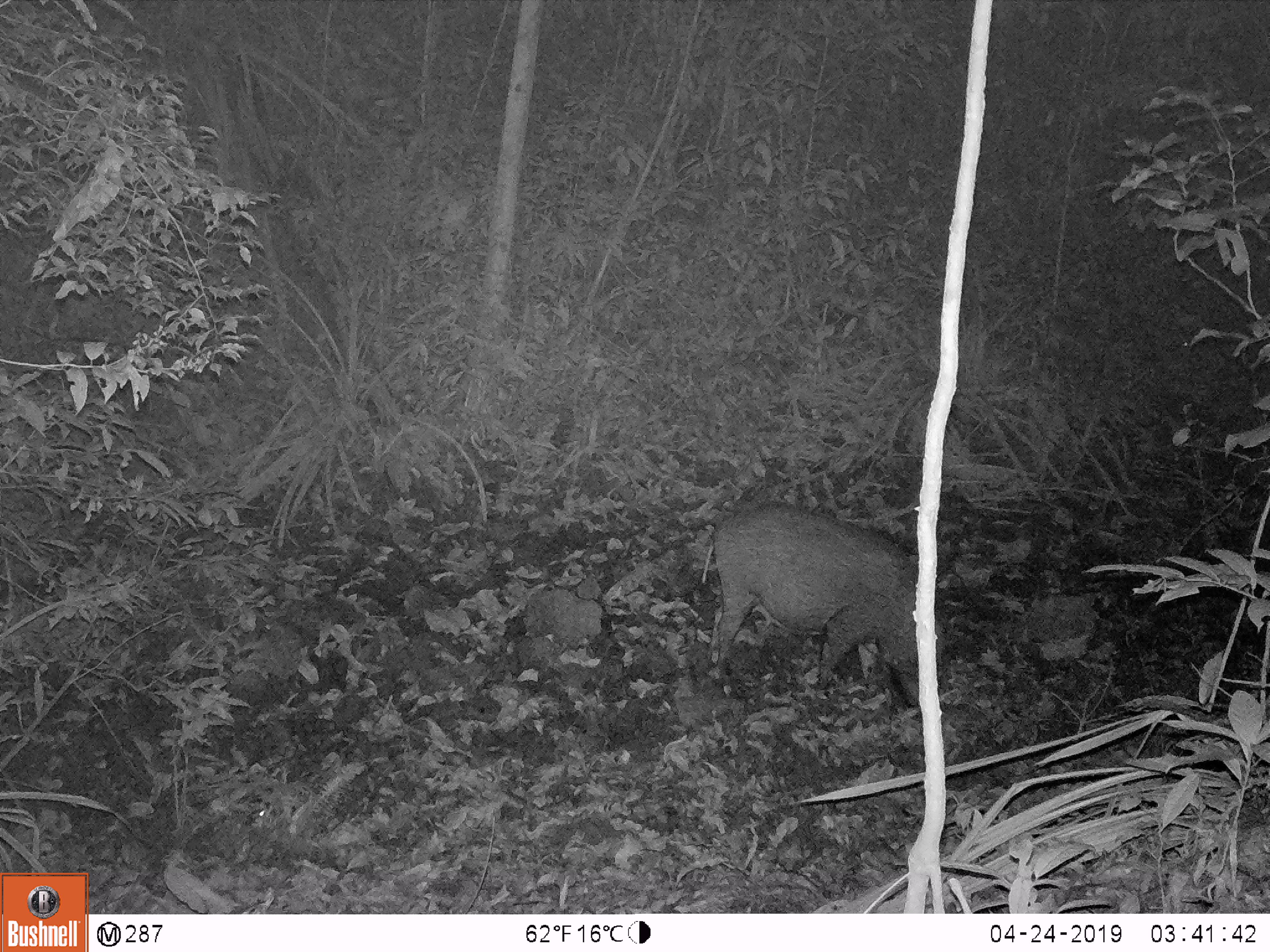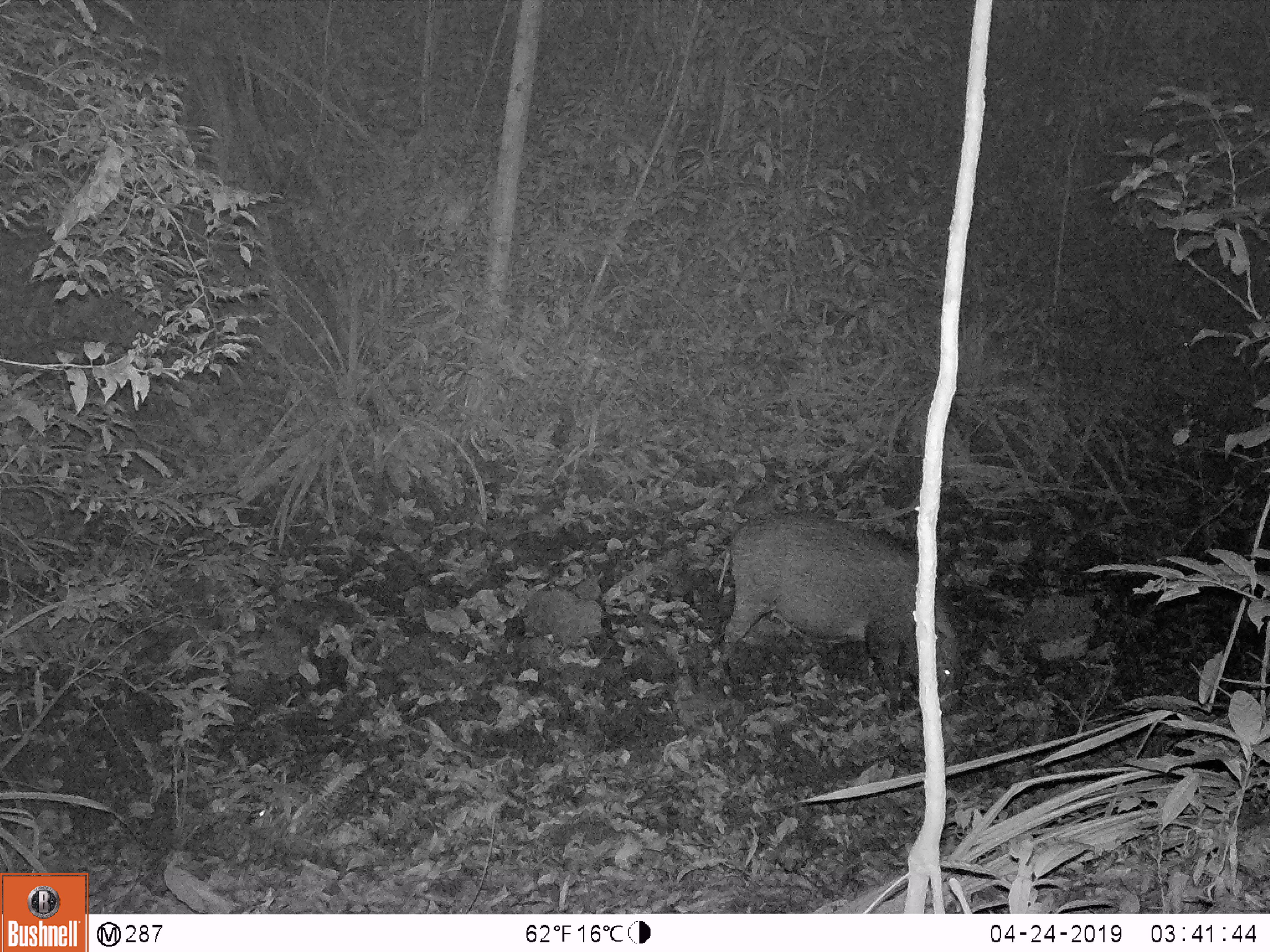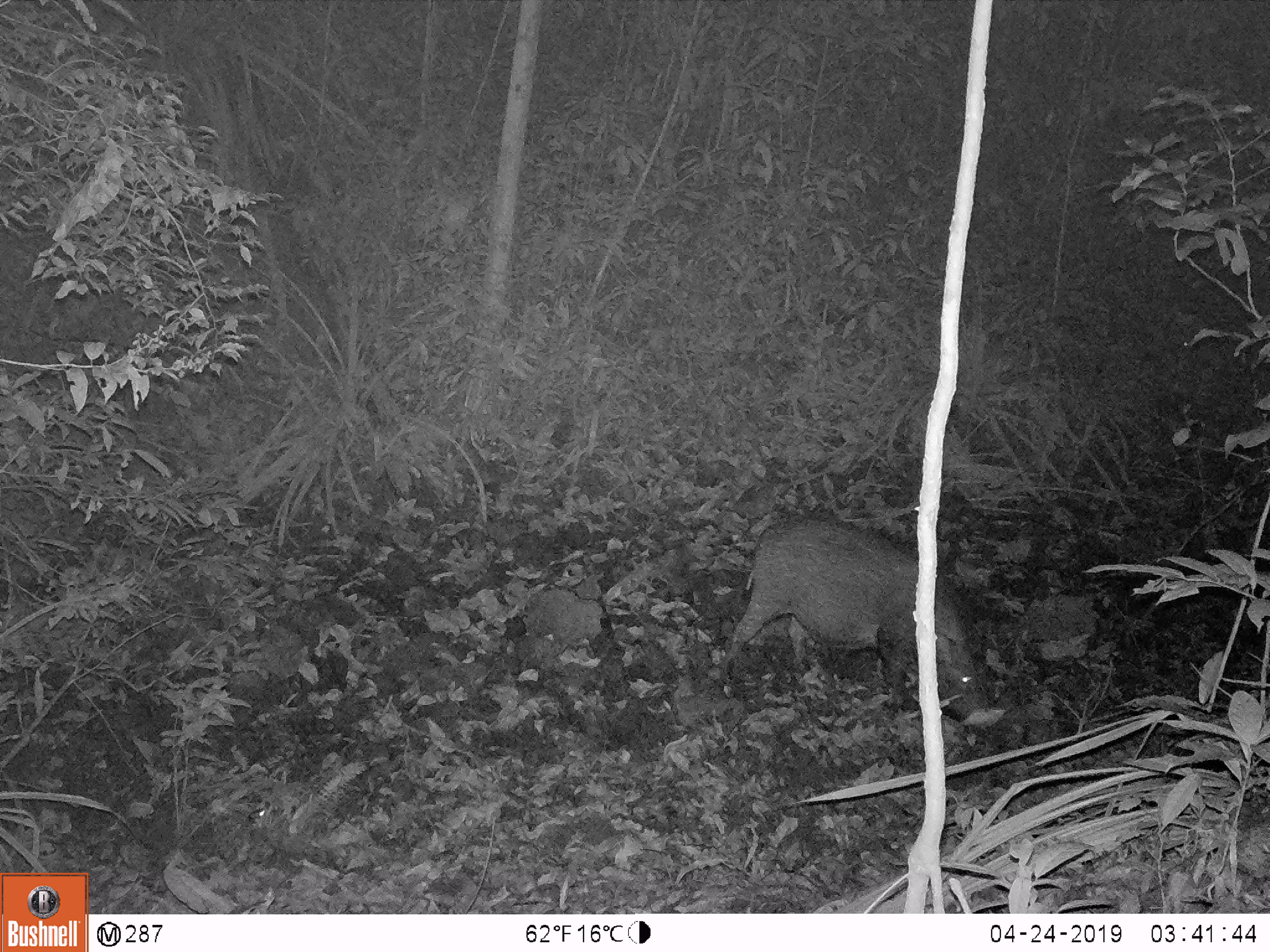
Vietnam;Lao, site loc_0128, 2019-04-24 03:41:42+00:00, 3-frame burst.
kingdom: Animalia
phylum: Chordata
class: Mammalia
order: Artiodactyla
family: Suidae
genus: Sus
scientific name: Sus scrofa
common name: eurasian wild pig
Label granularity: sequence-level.